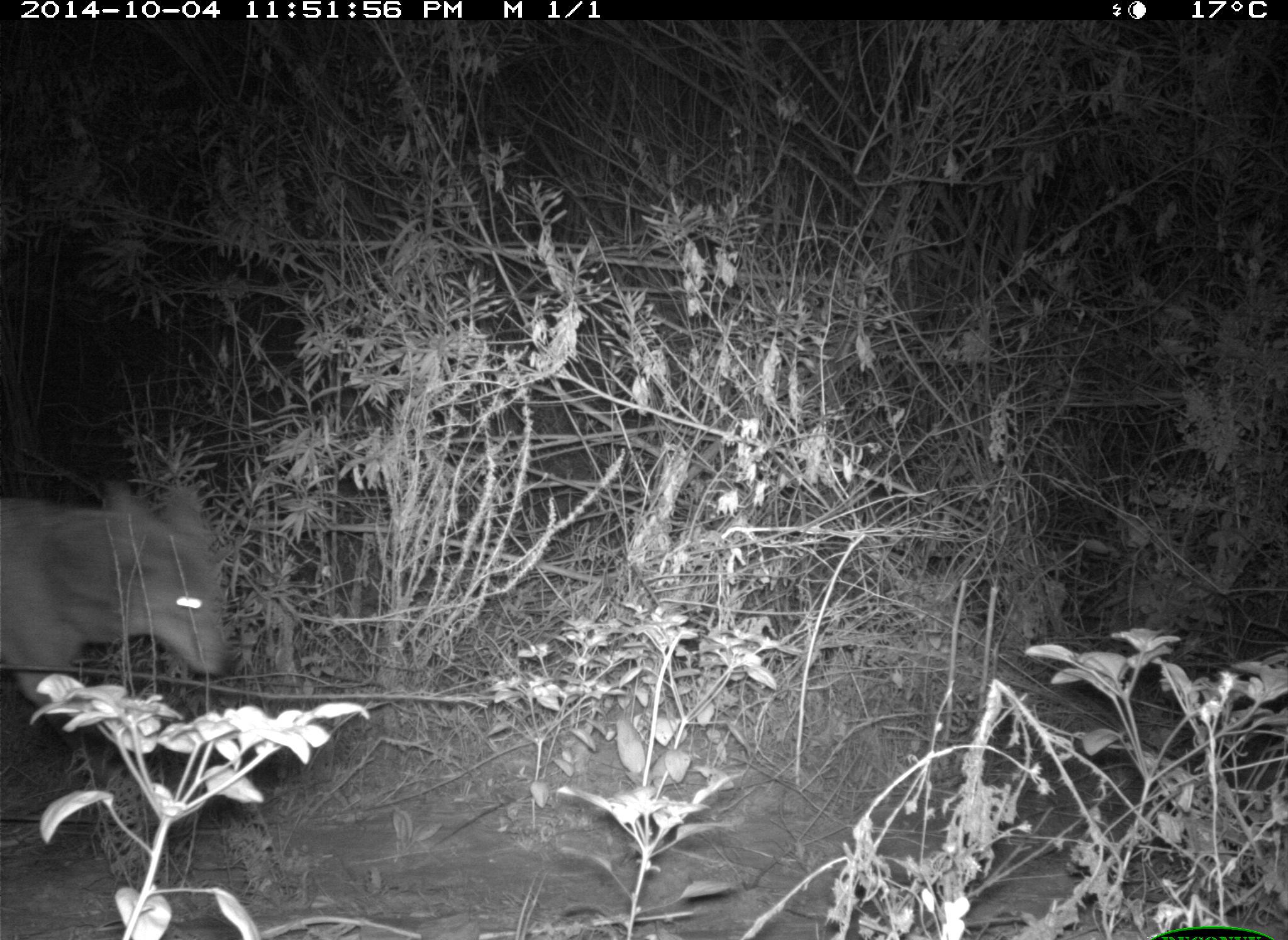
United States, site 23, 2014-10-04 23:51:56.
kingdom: Animalia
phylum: Chordata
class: Mammalia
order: Carnivora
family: Canidae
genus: Canis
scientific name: Canis latrans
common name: coyote